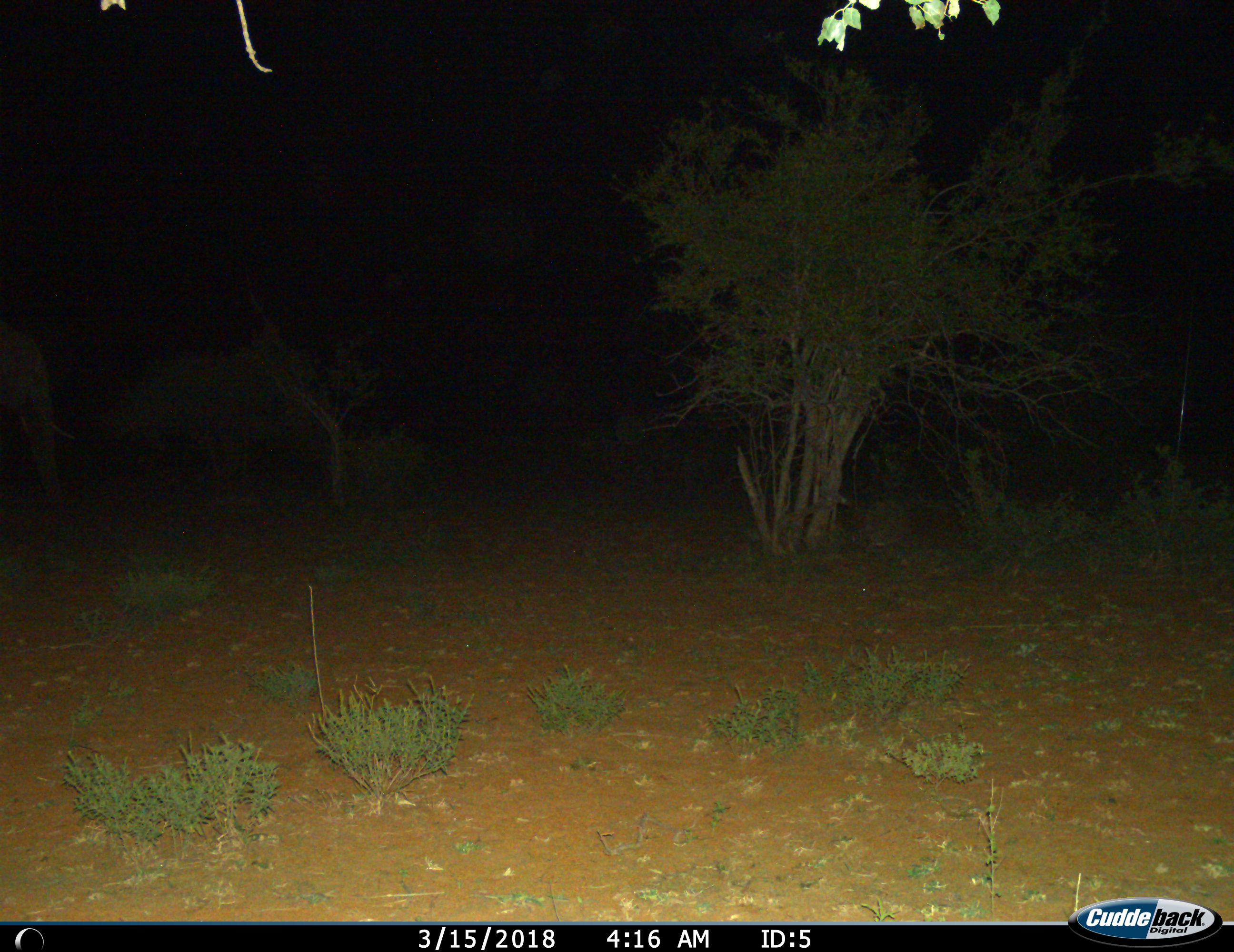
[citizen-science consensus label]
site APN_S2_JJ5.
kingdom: Animalia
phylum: Chordata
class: Mammalia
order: Proboscidea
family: Elephantidae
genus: Loxodonta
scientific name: Loxodonta africana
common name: african bush elephant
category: elephant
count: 1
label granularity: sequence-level